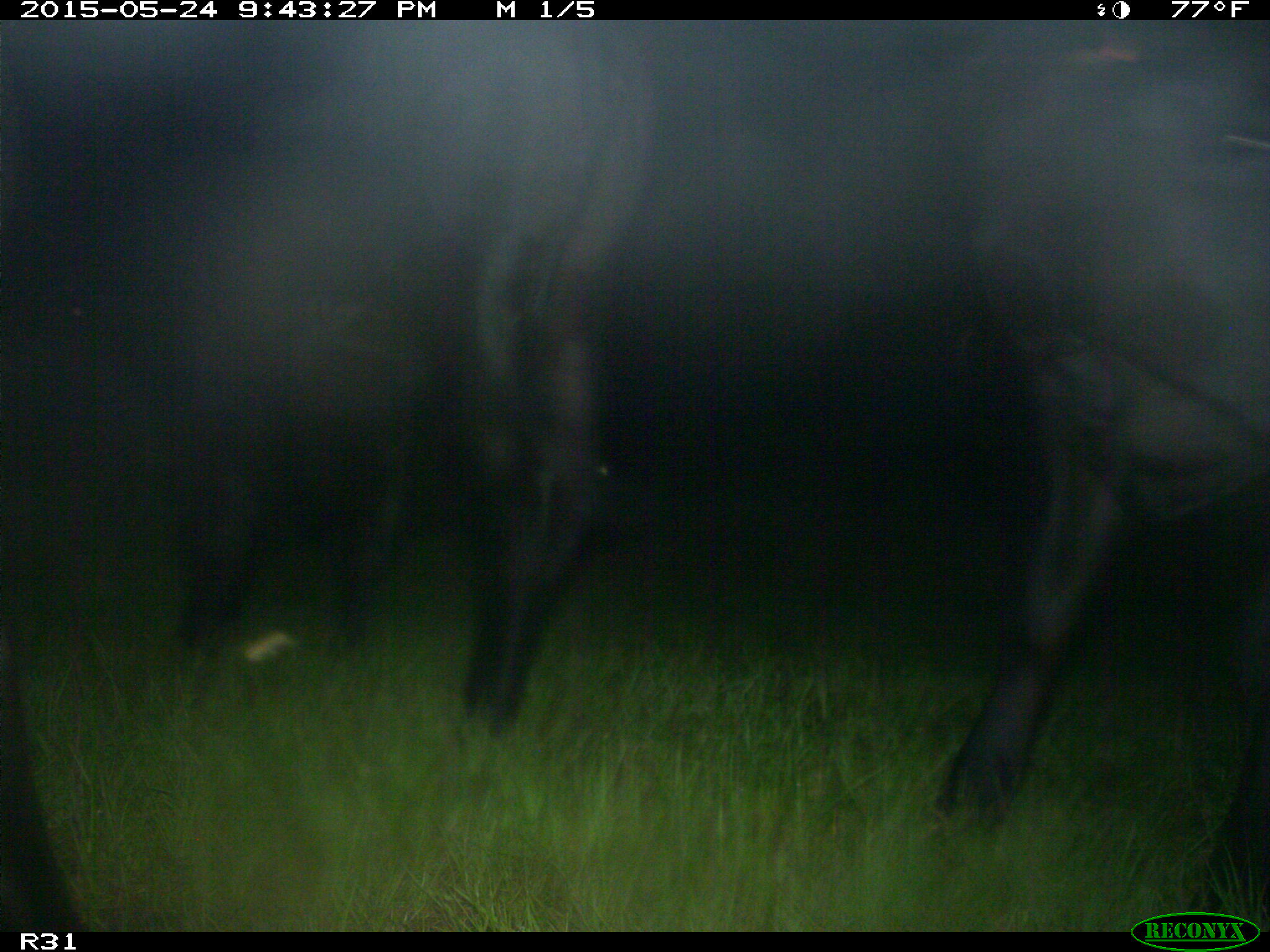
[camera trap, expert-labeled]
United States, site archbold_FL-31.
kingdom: Animalia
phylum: Chordata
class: Mammalia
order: Artiodactyla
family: Bovidae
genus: Bos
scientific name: Bos taurus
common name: domestic cow